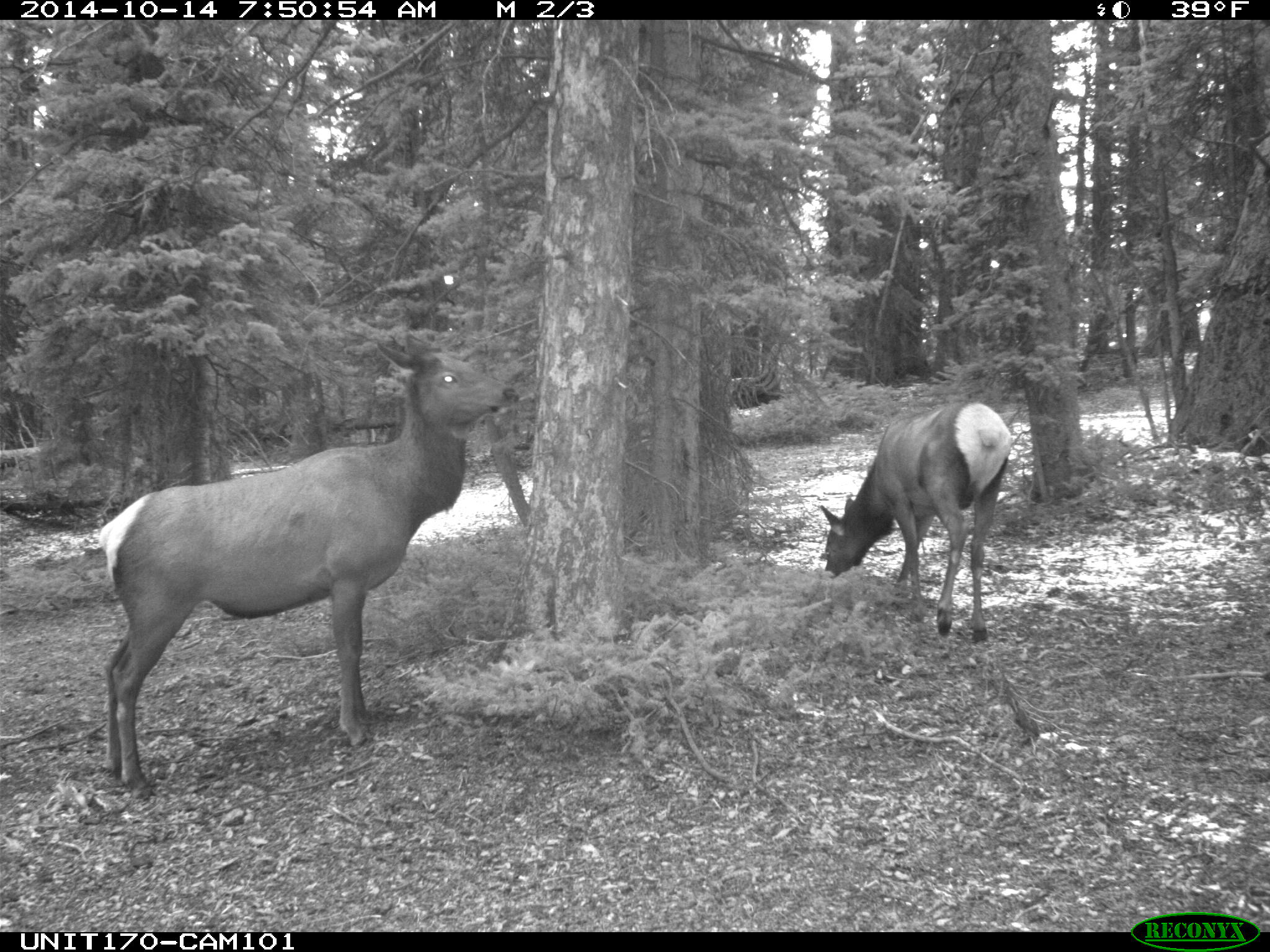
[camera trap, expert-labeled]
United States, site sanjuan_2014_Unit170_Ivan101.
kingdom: Animalia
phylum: Chordata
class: Mammalia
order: Artiodactyla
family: Cervidae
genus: Cervus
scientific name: Cervus elaphus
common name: red deer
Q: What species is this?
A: Cervus elaphus (red deer).